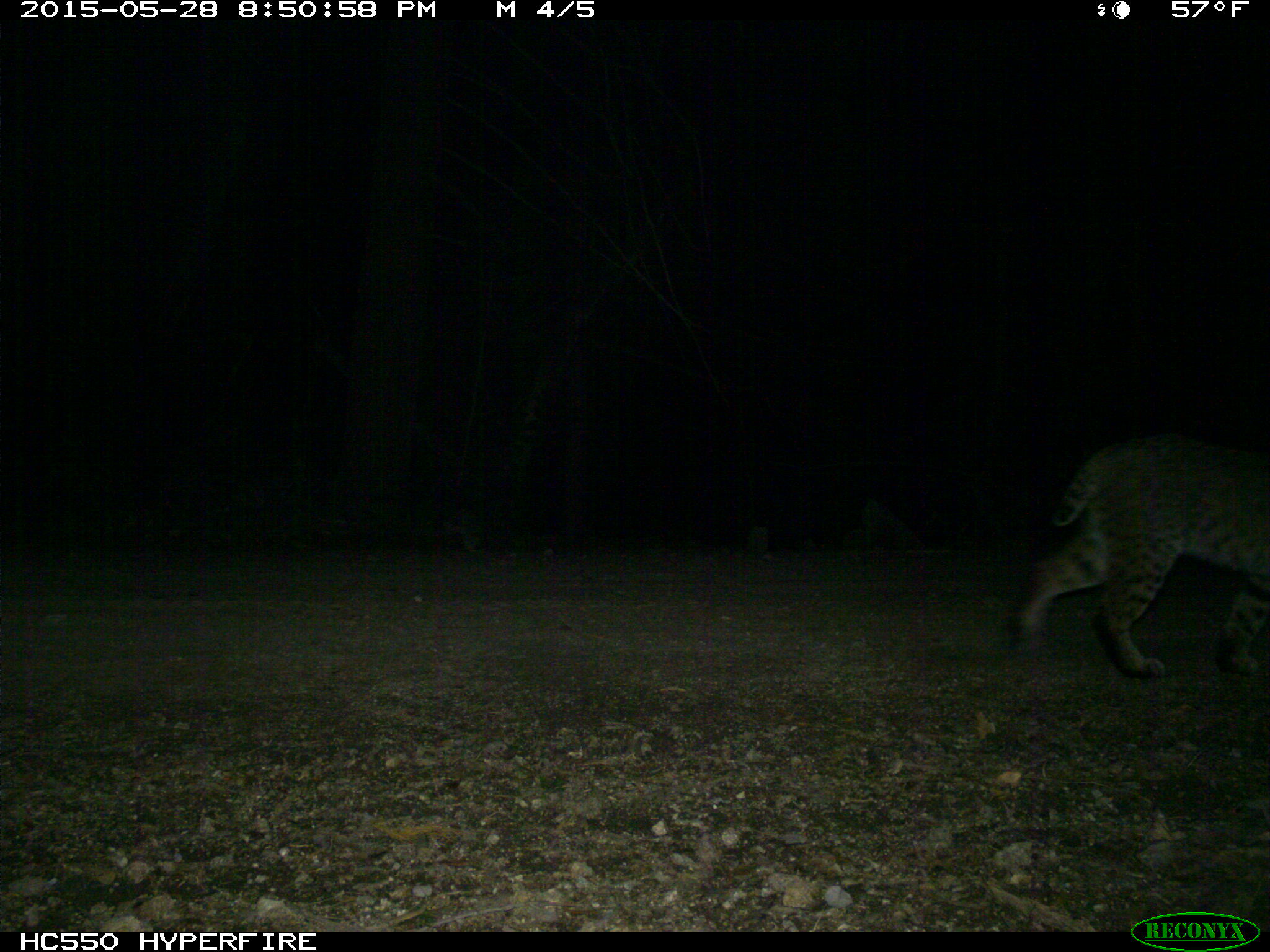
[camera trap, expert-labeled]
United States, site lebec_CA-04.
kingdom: Animalia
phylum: Chordata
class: Mammalia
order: Carnivora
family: Felidae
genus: Lynx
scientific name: Lynx rufus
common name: bobcat